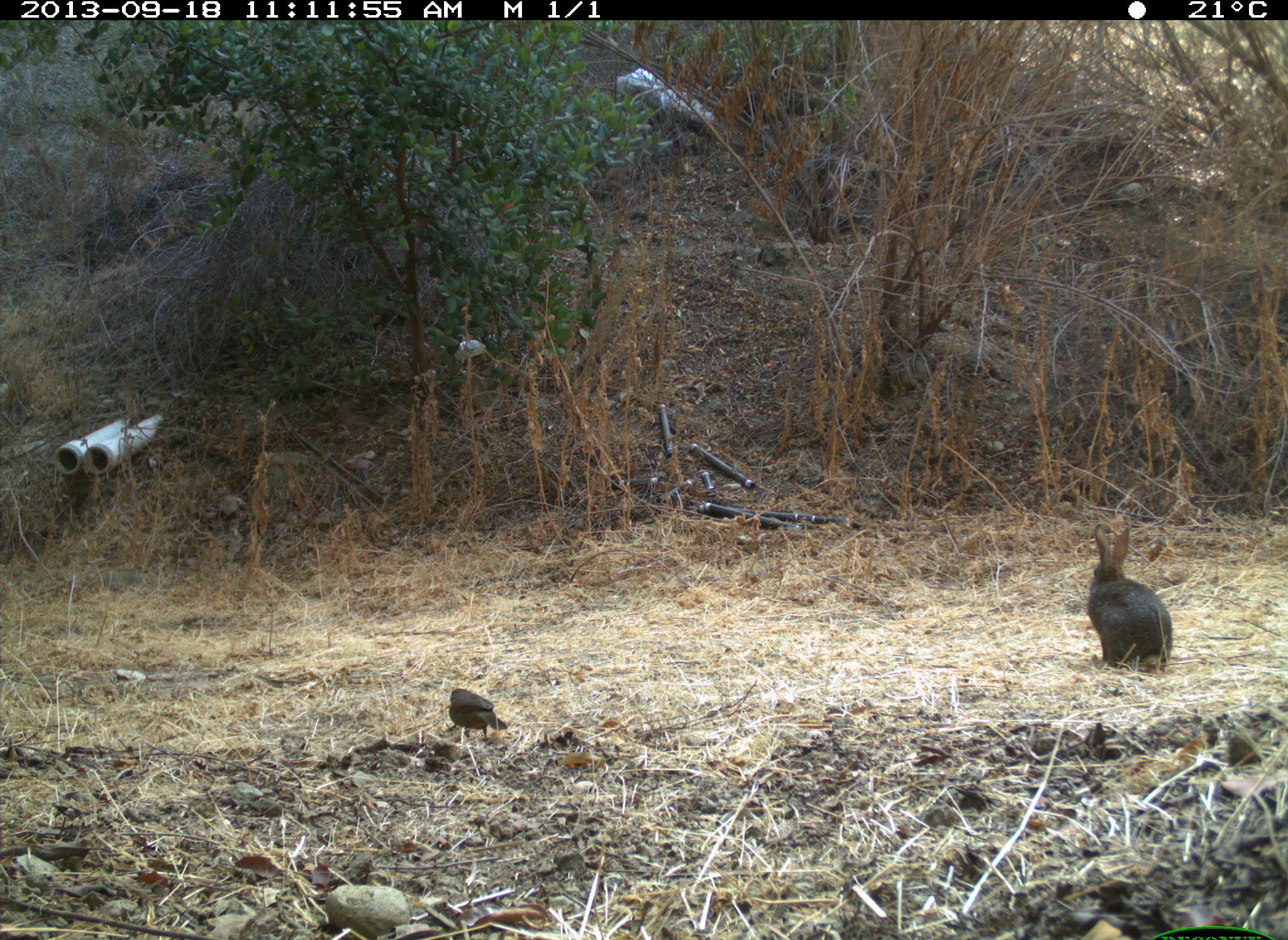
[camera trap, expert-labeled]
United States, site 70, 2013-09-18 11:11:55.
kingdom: Animalia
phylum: Chordata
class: Mammalia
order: Lagomorpha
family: Leporidae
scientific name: Leporidae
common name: rabbits and hares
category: rabbit